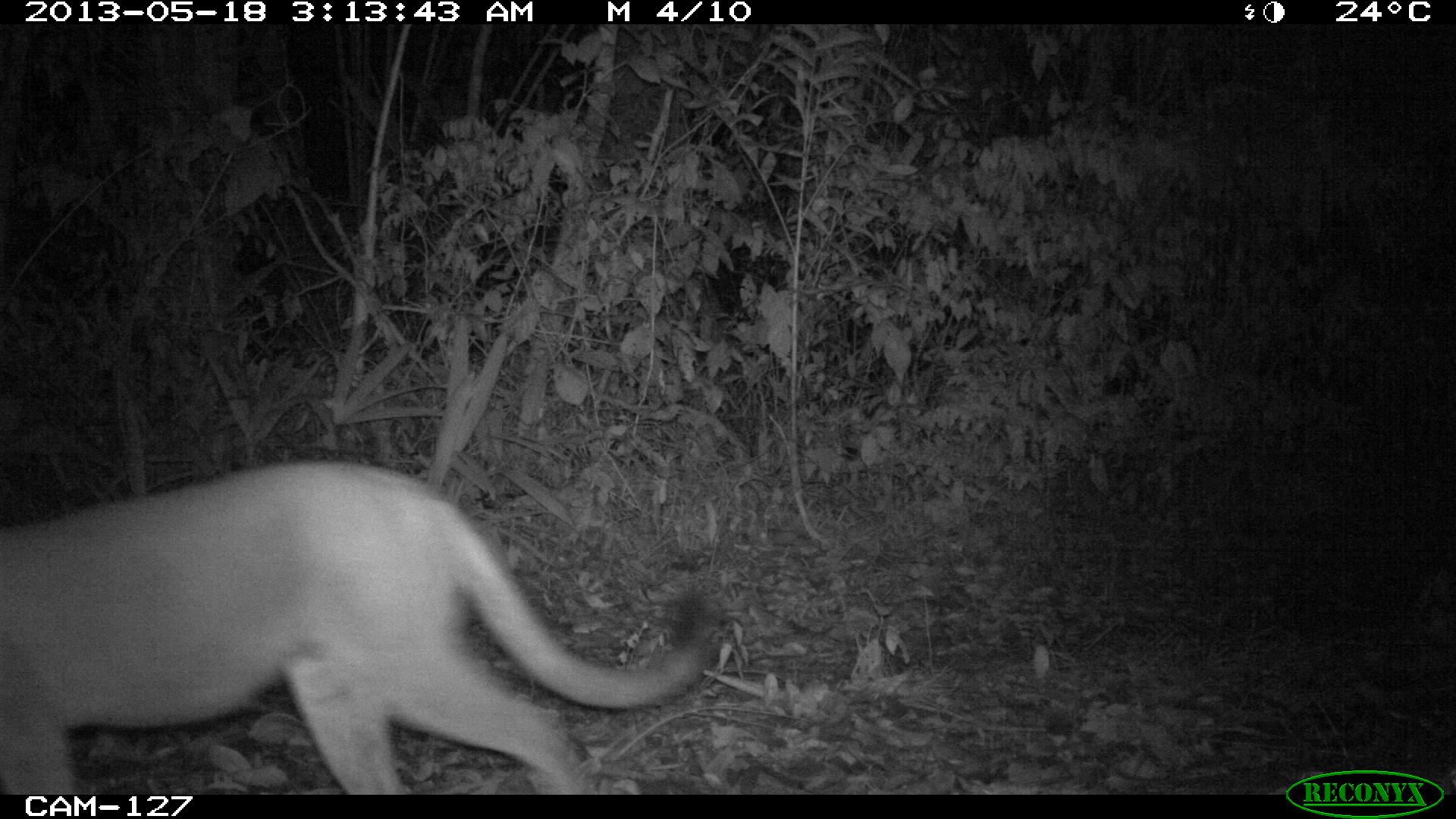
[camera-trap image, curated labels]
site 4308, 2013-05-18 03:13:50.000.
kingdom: Animalia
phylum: Chordata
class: Mammalia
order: Carnivora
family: Felidae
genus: Puma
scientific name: Puma concolor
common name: mountain lion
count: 1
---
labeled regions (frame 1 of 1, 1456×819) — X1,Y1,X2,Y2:
puma concolor: 0,455,725,792